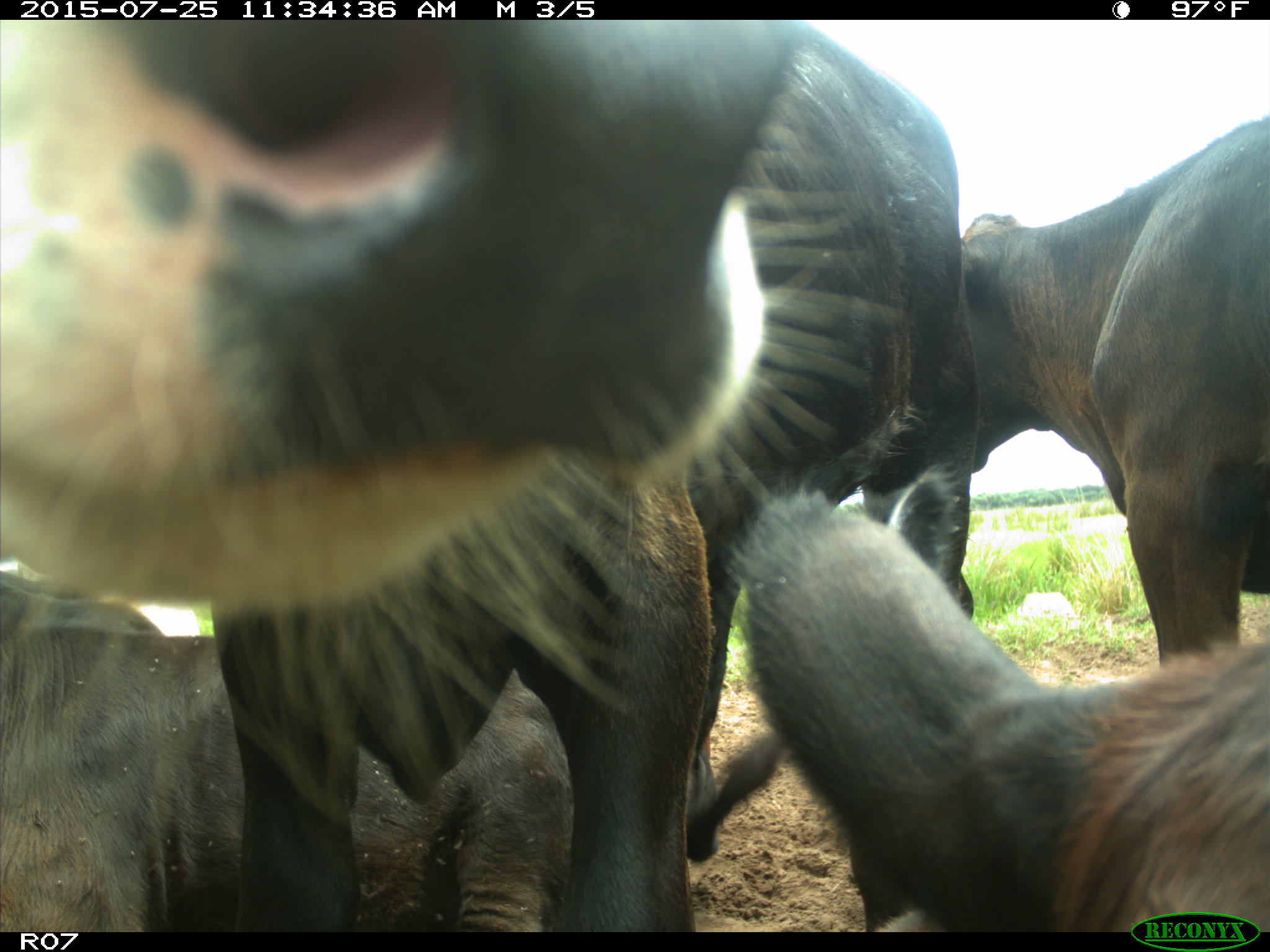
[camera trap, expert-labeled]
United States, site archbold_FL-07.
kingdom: Animalia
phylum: Chordata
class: Mammalia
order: Artiodactyla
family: Bovidae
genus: Bos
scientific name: Bos taurus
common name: domestic cow